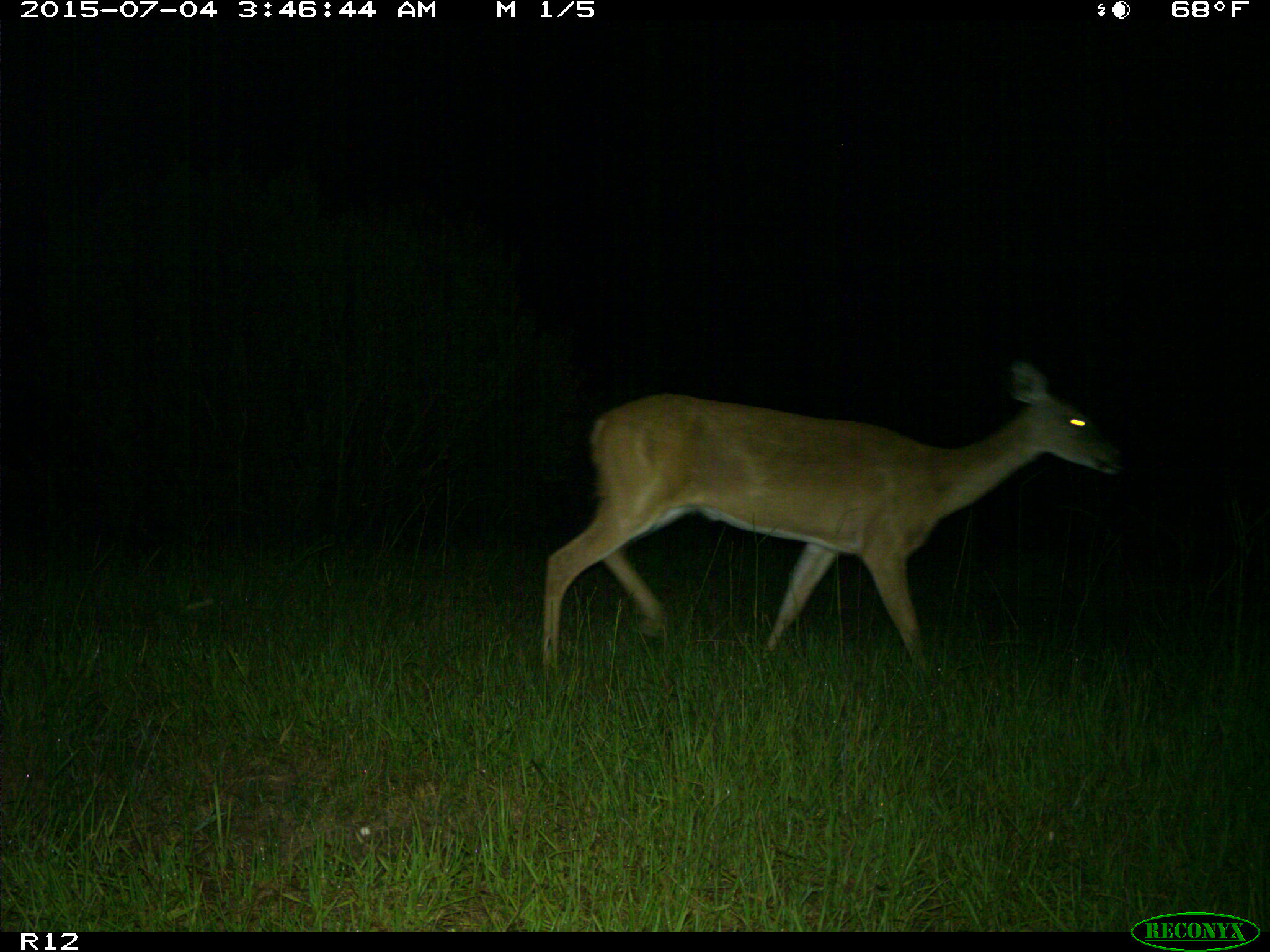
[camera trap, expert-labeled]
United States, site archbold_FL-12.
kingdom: Animalia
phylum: Chordata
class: Mammalia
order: Artiodactyla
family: Cervidae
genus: Odocoileus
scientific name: Odocoileus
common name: deer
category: unidentified deer